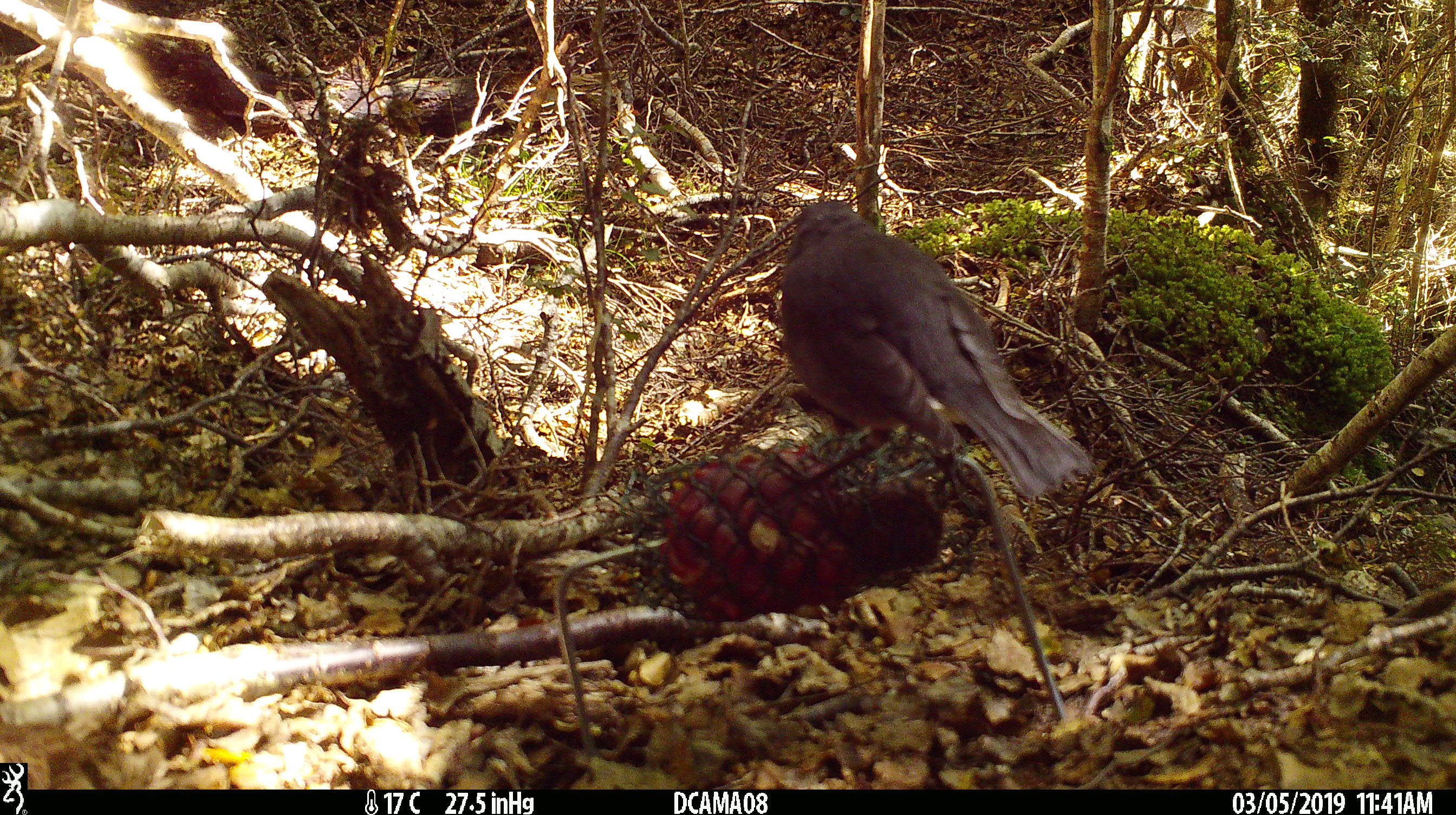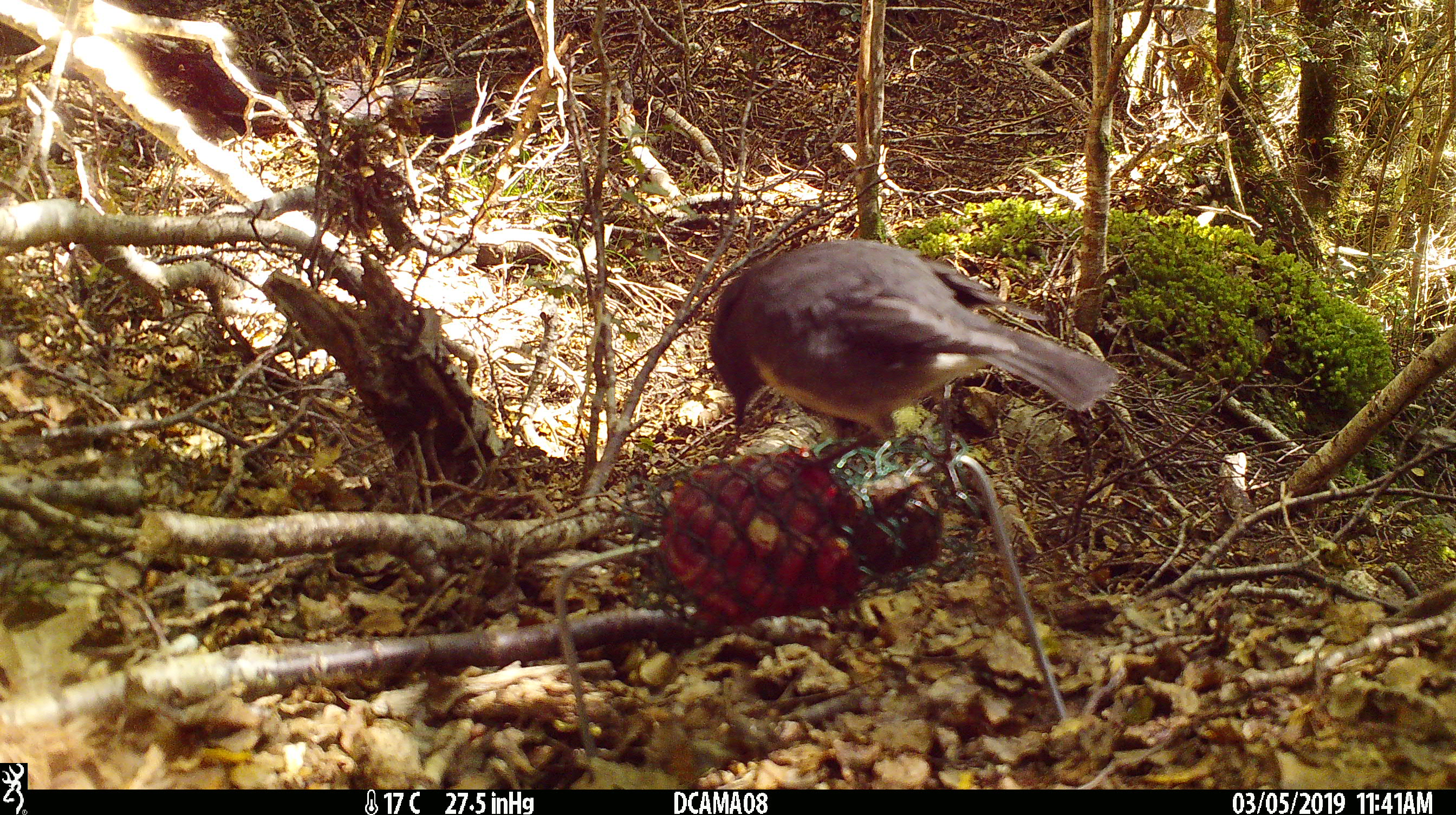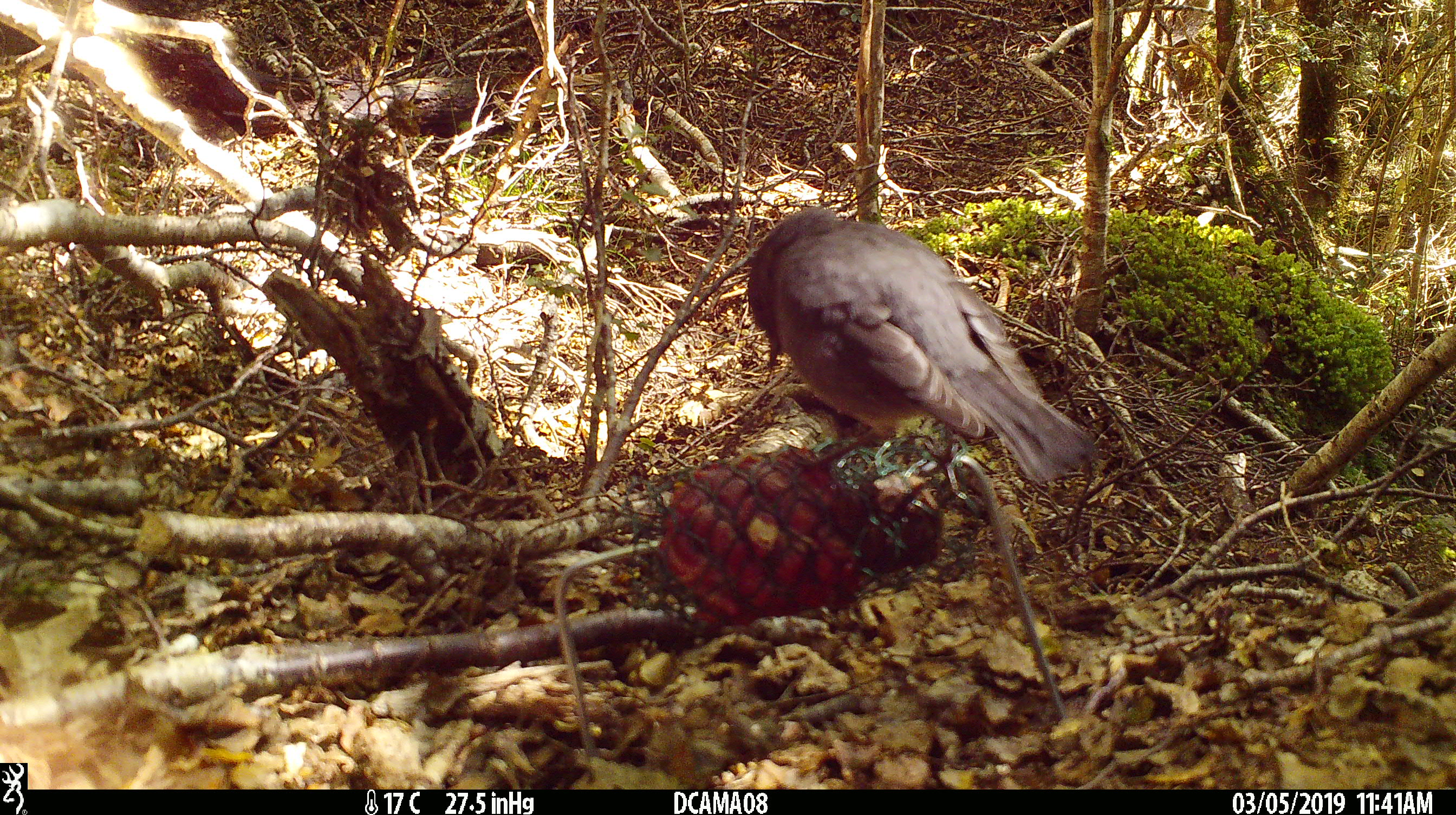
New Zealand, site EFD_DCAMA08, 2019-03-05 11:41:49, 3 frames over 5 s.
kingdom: Animalia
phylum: Chordata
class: Aves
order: Passeriformes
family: Petroicidae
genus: Petroica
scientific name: Petroica australis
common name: new zealand robin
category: robin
Robin (new zealand robin) (Petroica australis).